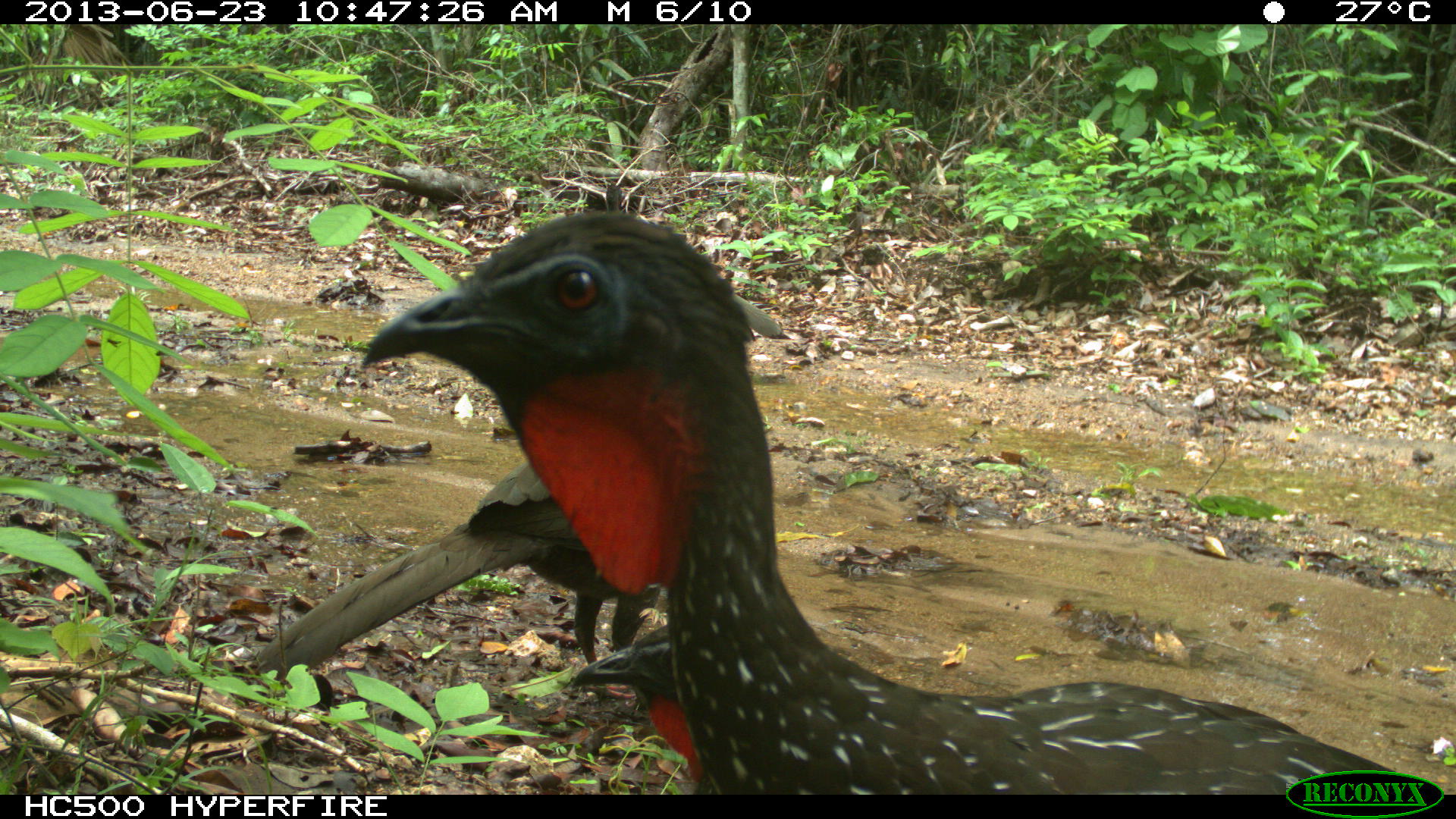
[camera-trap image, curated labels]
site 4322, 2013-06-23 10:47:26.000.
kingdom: Animalia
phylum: Chordata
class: Aves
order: Galliformes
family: Cracidae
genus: Penelope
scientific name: Penelope purpurascens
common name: crested guan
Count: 4.